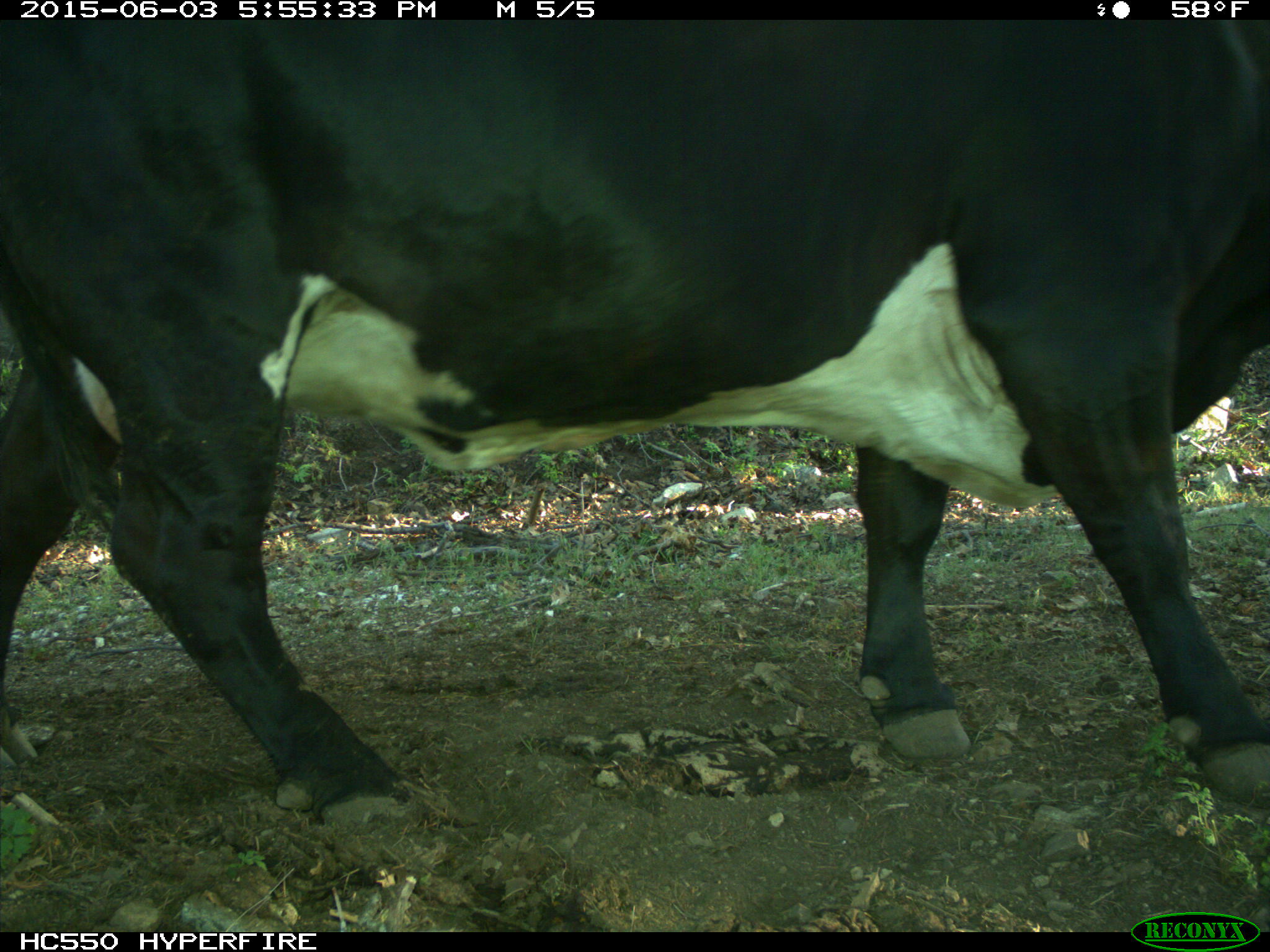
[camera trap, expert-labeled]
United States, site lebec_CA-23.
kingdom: Animalia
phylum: Chordata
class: Mammalia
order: Artiodactyla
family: Bovidae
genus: Bos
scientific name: Bos taurus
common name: domestic cow